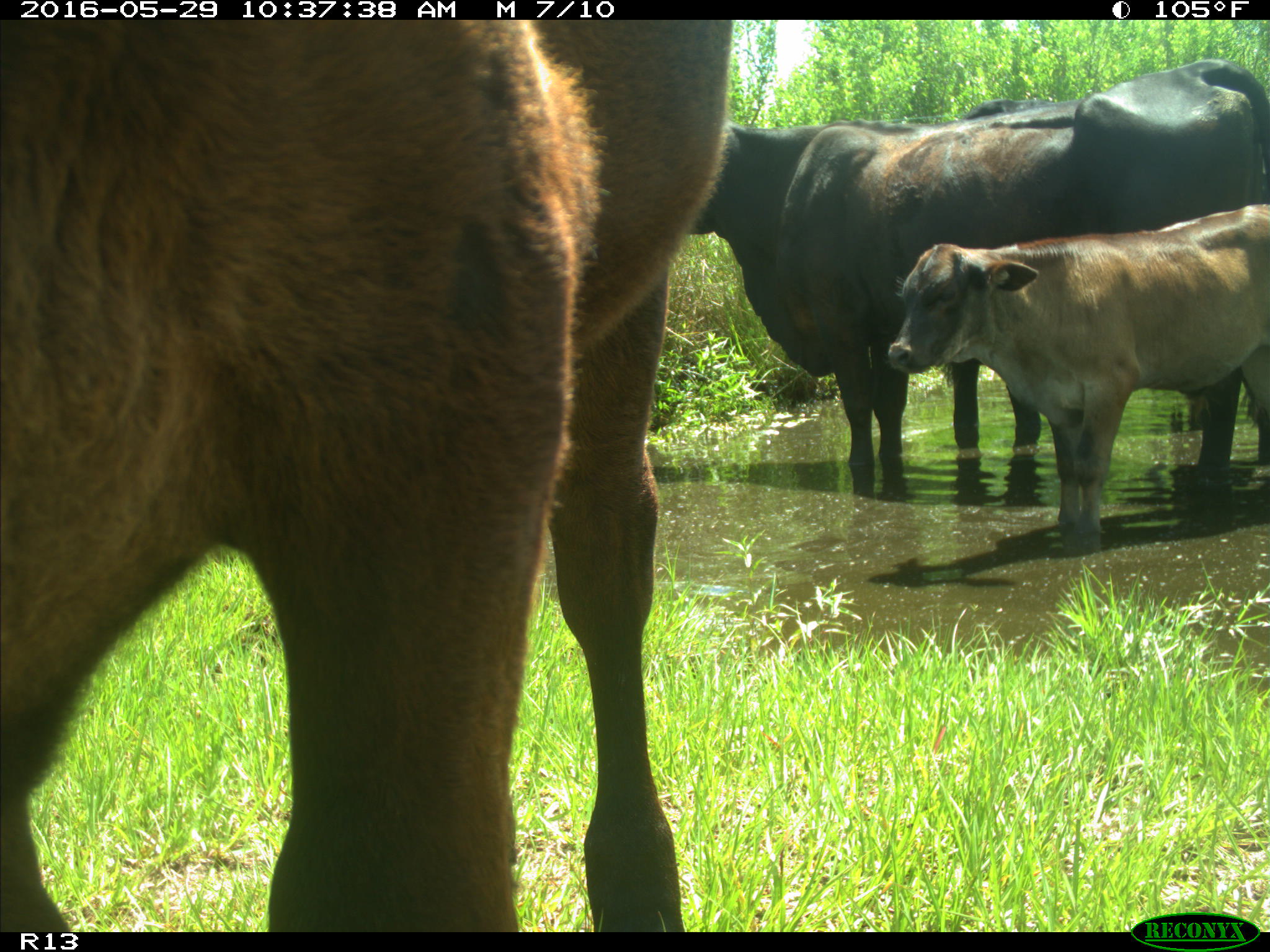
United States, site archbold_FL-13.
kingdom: Animalia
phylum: Chordata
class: Mammalia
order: Artiodactyla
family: Bovidae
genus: Bos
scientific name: Bos taurus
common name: domestic cow